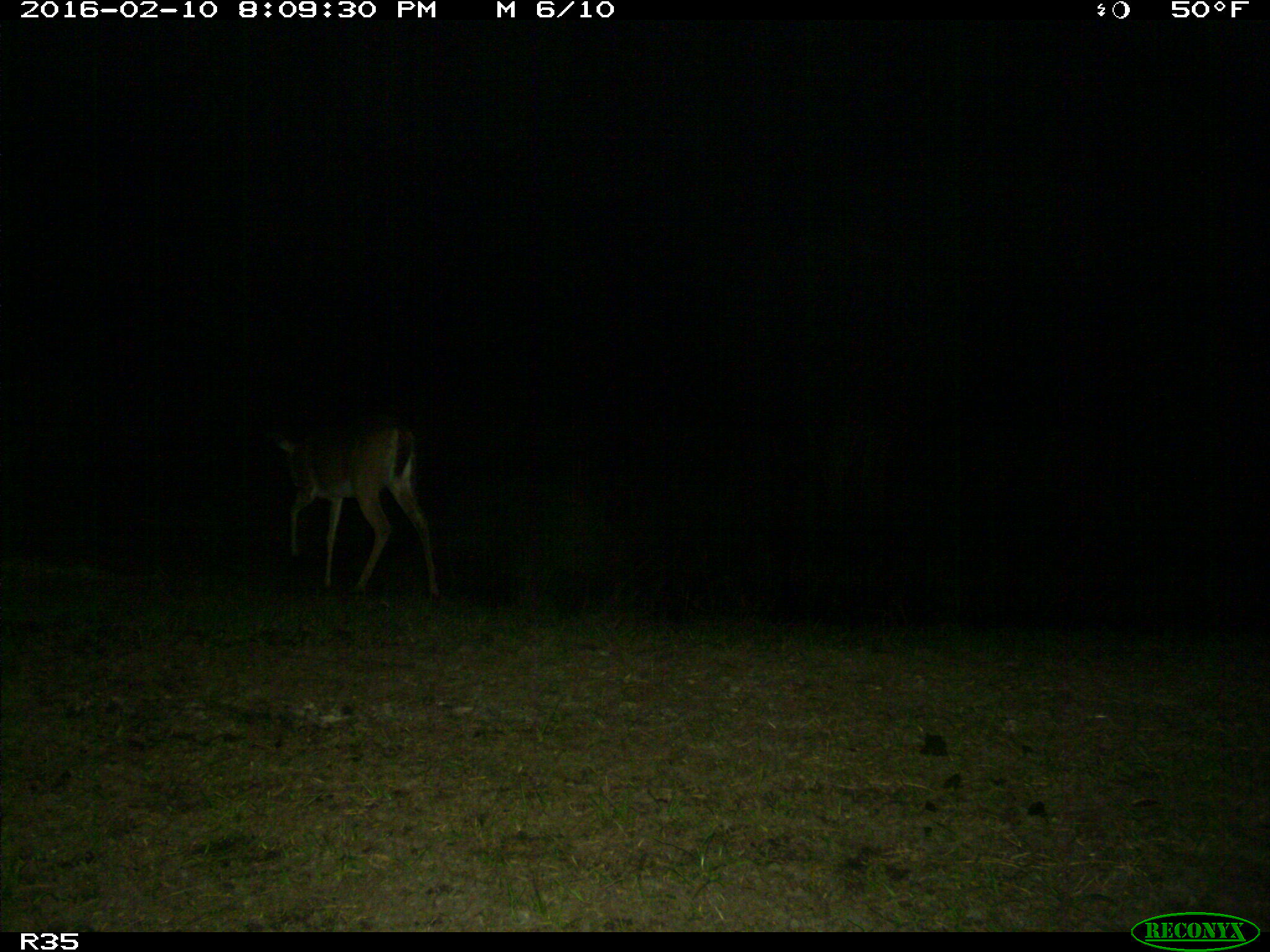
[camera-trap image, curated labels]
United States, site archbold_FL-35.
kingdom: Animalia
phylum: Chordata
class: Mammalia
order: Artiodactyla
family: Cervidae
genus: Odocoileus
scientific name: Odocoileus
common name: deer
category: unidentified deer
Unidentified deer (deer) (Odocoileus).